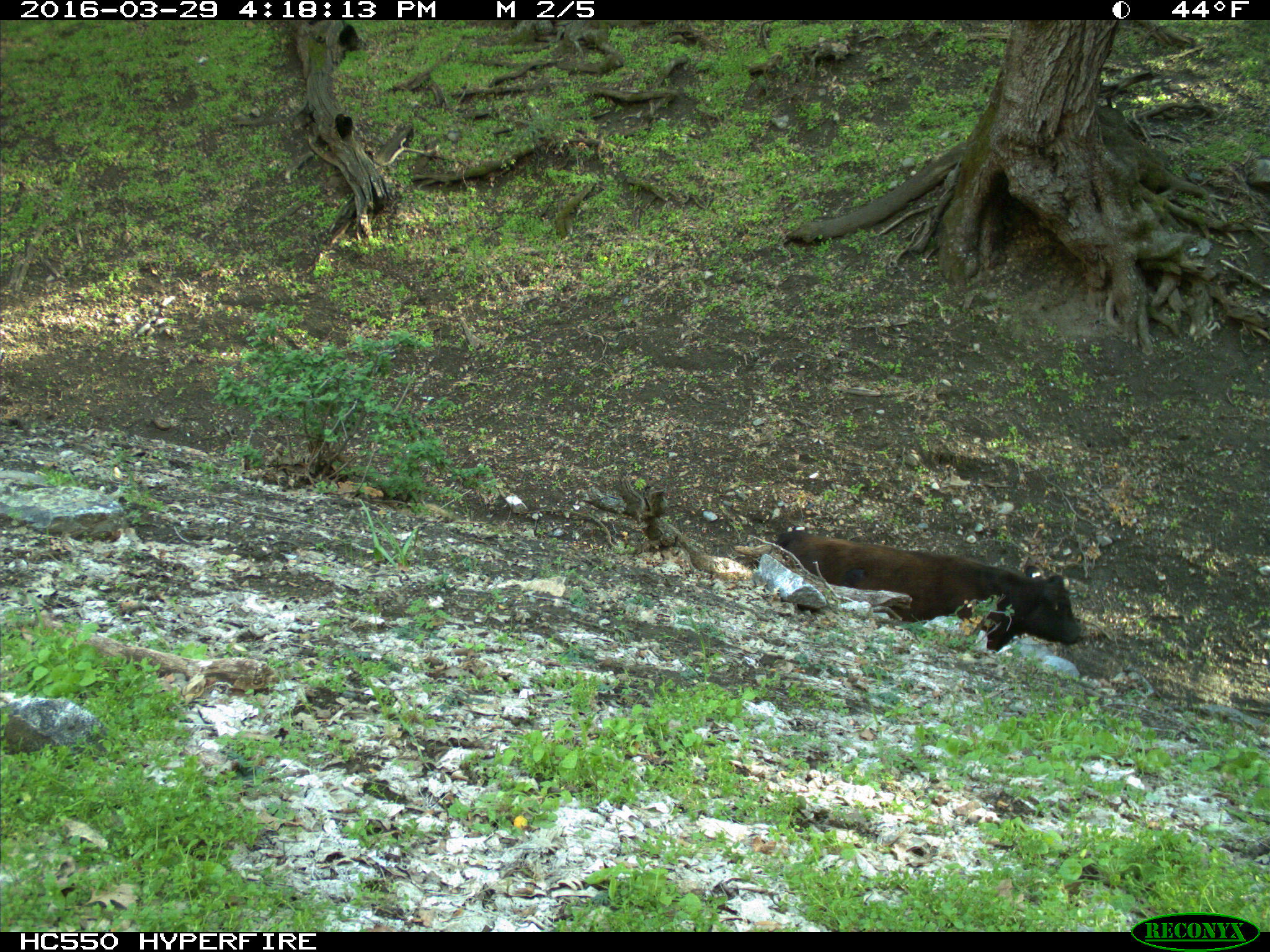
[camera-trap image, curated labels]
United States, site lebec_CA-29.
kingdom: Animalia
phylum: Chordata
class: Mammalia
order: Artiodactyla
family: Bovidae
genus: Bos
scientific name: Bos taurus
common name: domestic cow